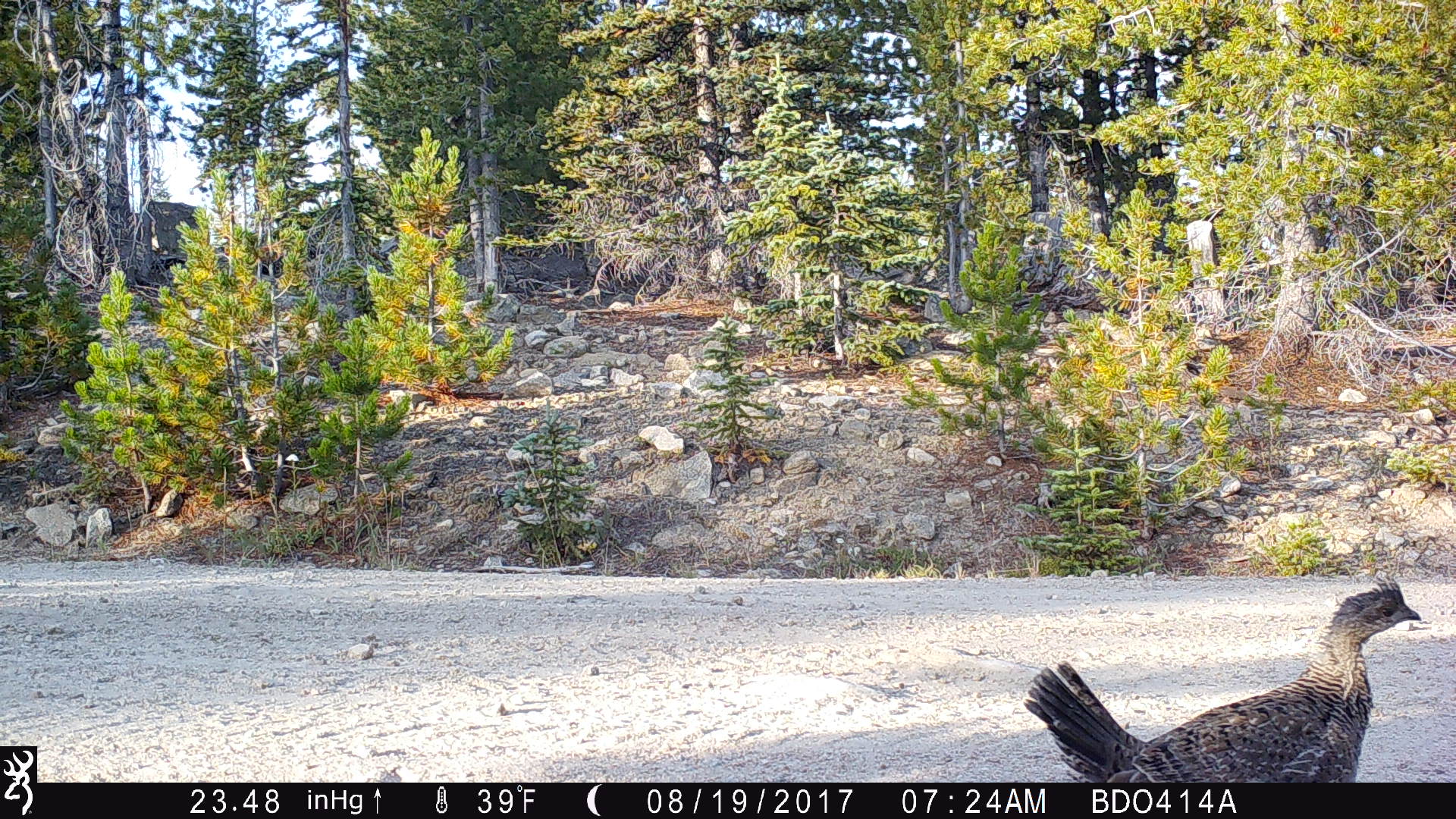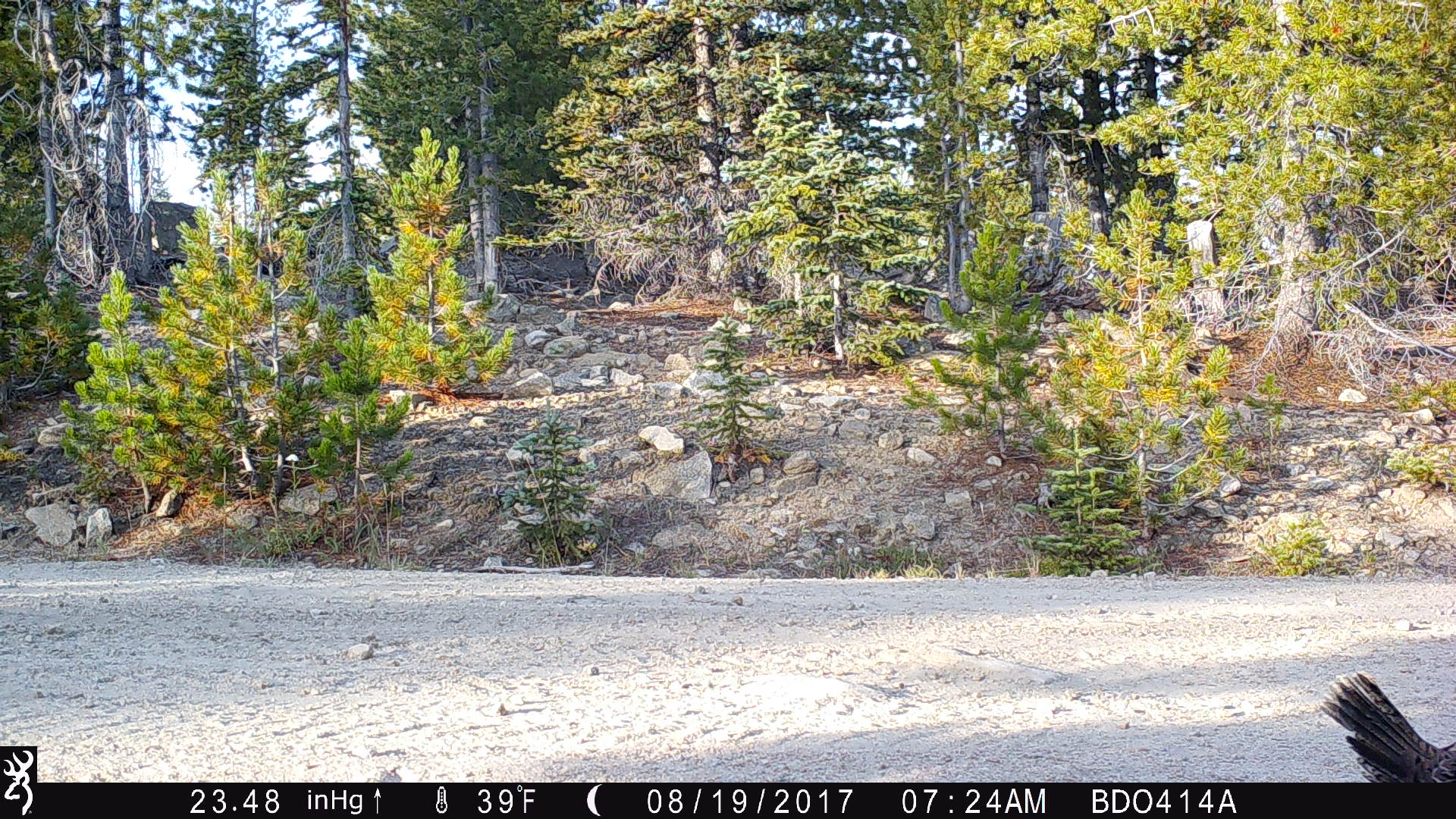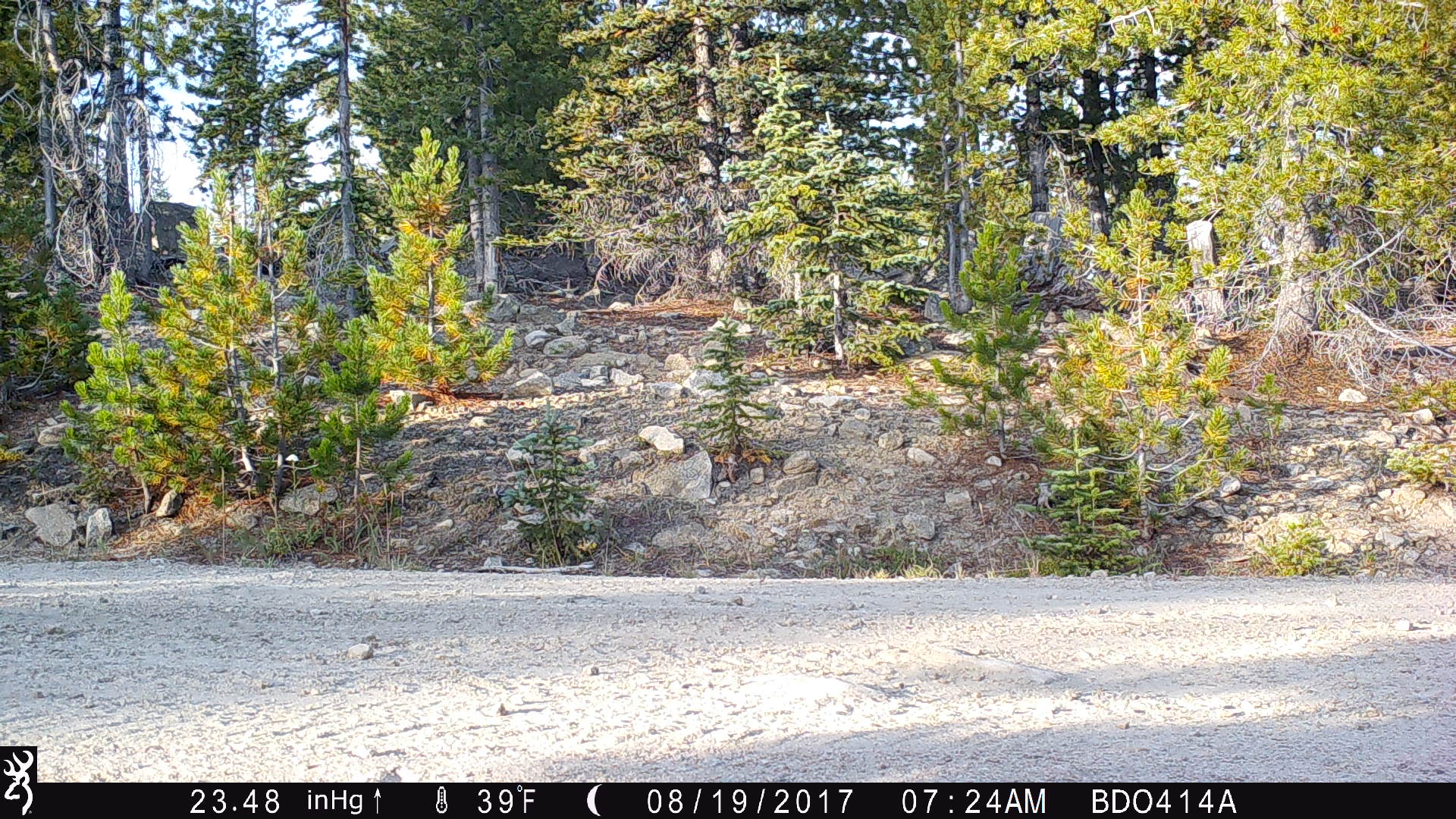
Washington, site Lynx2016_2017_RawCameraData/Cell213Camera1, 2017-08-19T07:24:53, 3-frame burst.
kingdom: Animalia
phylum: Chordata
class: Aves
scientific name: Aves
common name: birds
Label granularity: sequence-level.